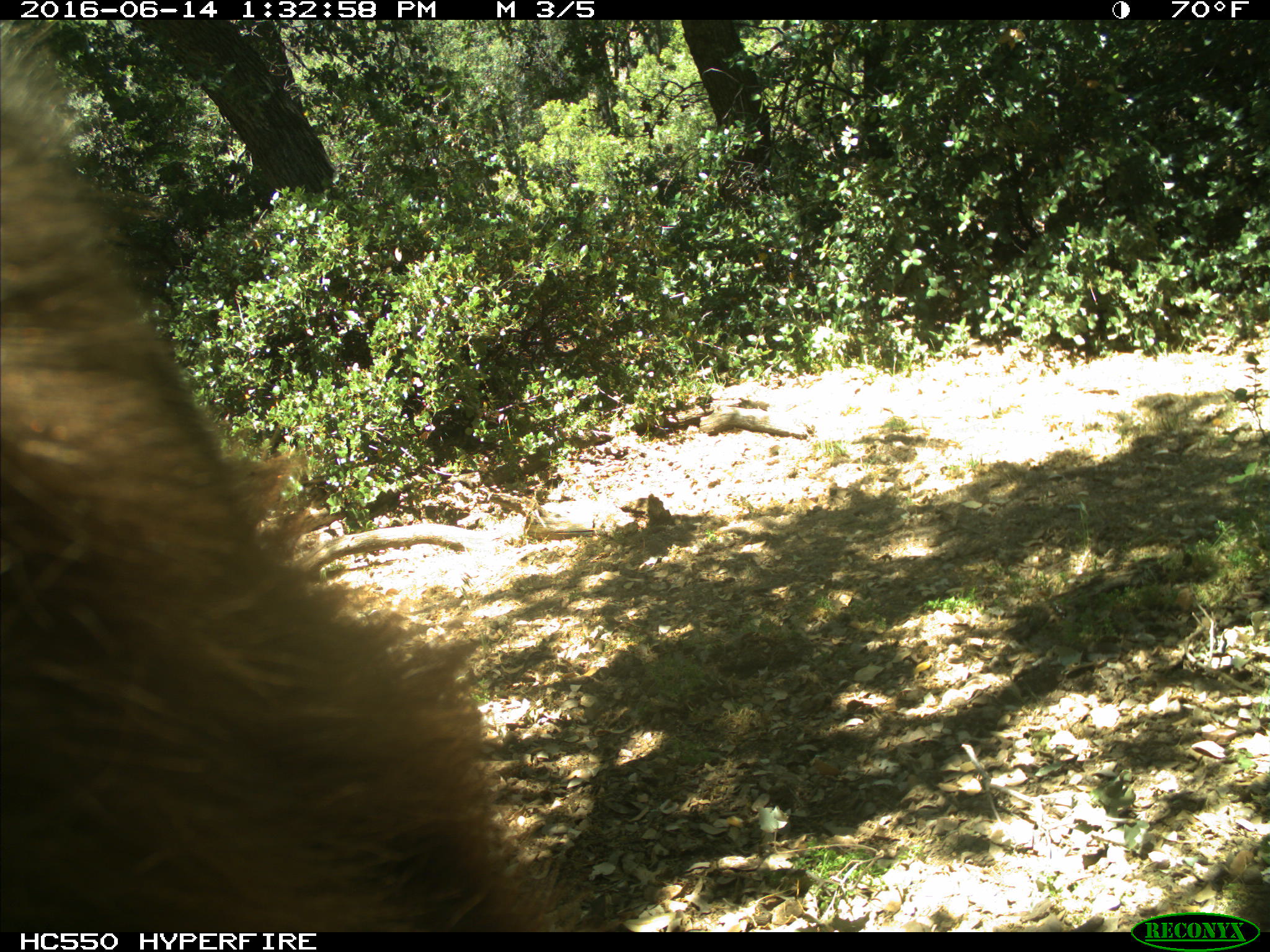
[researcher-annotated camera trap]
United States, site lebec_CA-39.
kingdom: Animalia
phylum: Chordata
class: Mammalia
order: Carnivora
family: Ursidae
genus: Ursus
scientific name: Ursus americanus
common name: american black bear